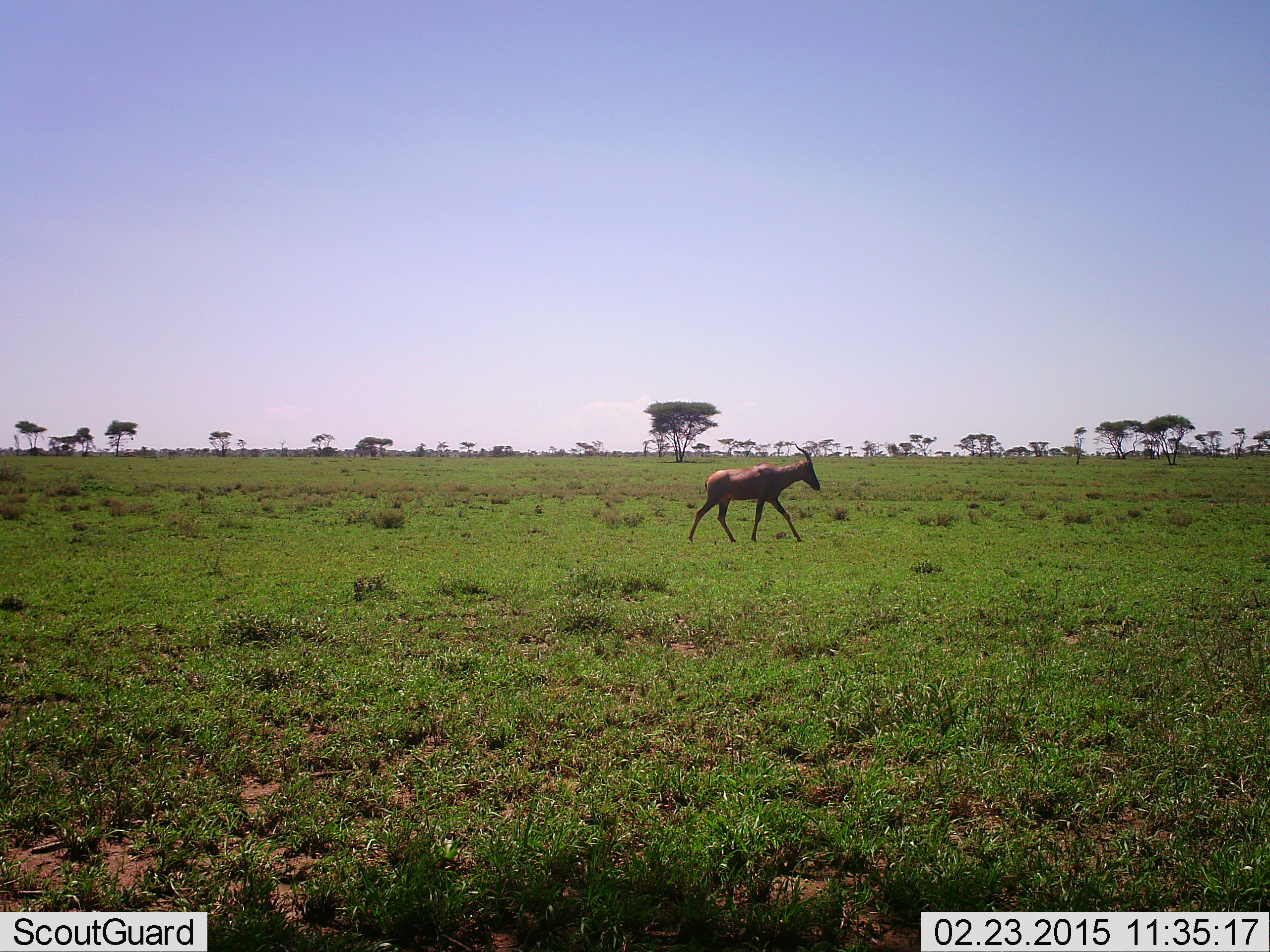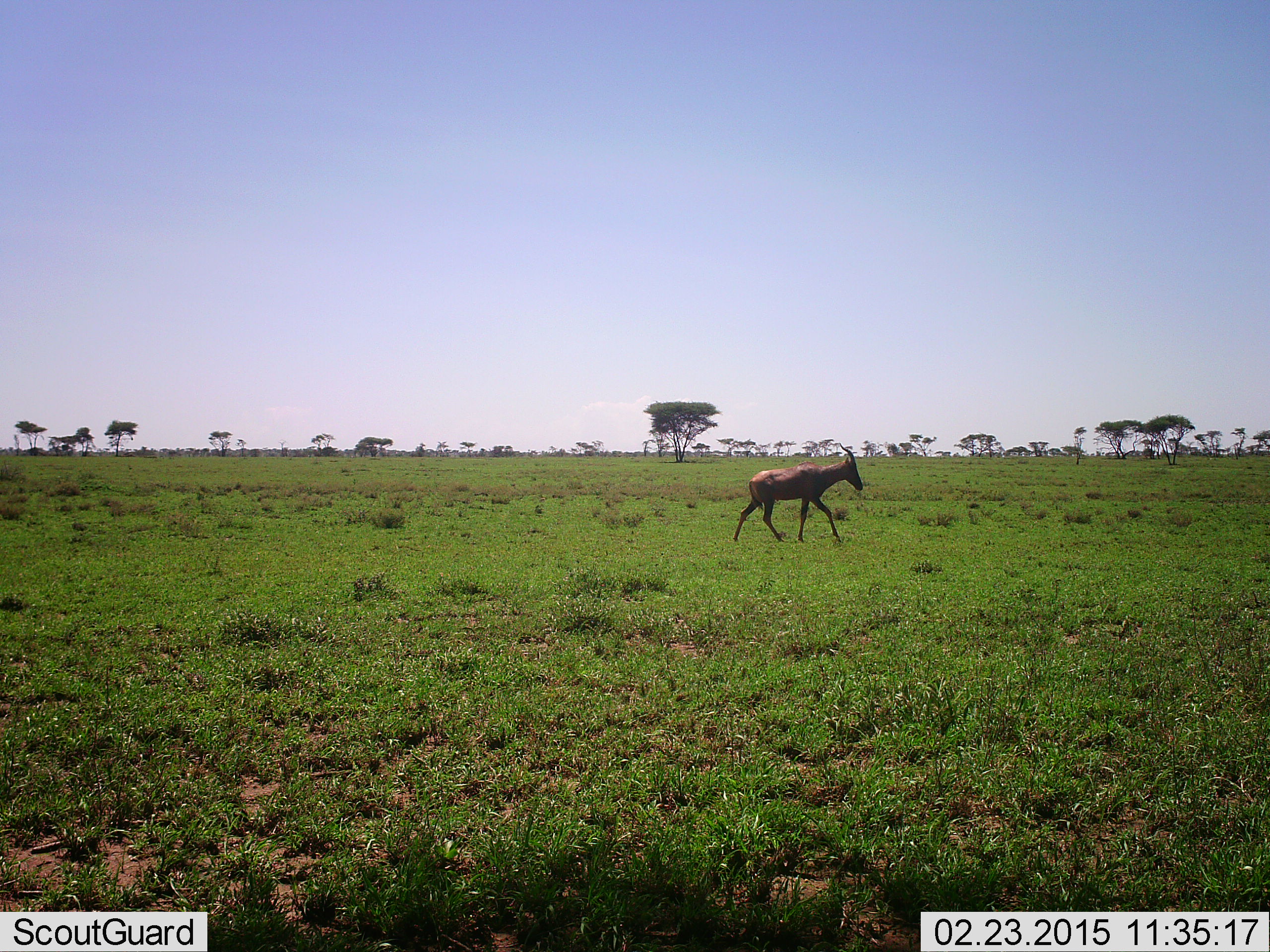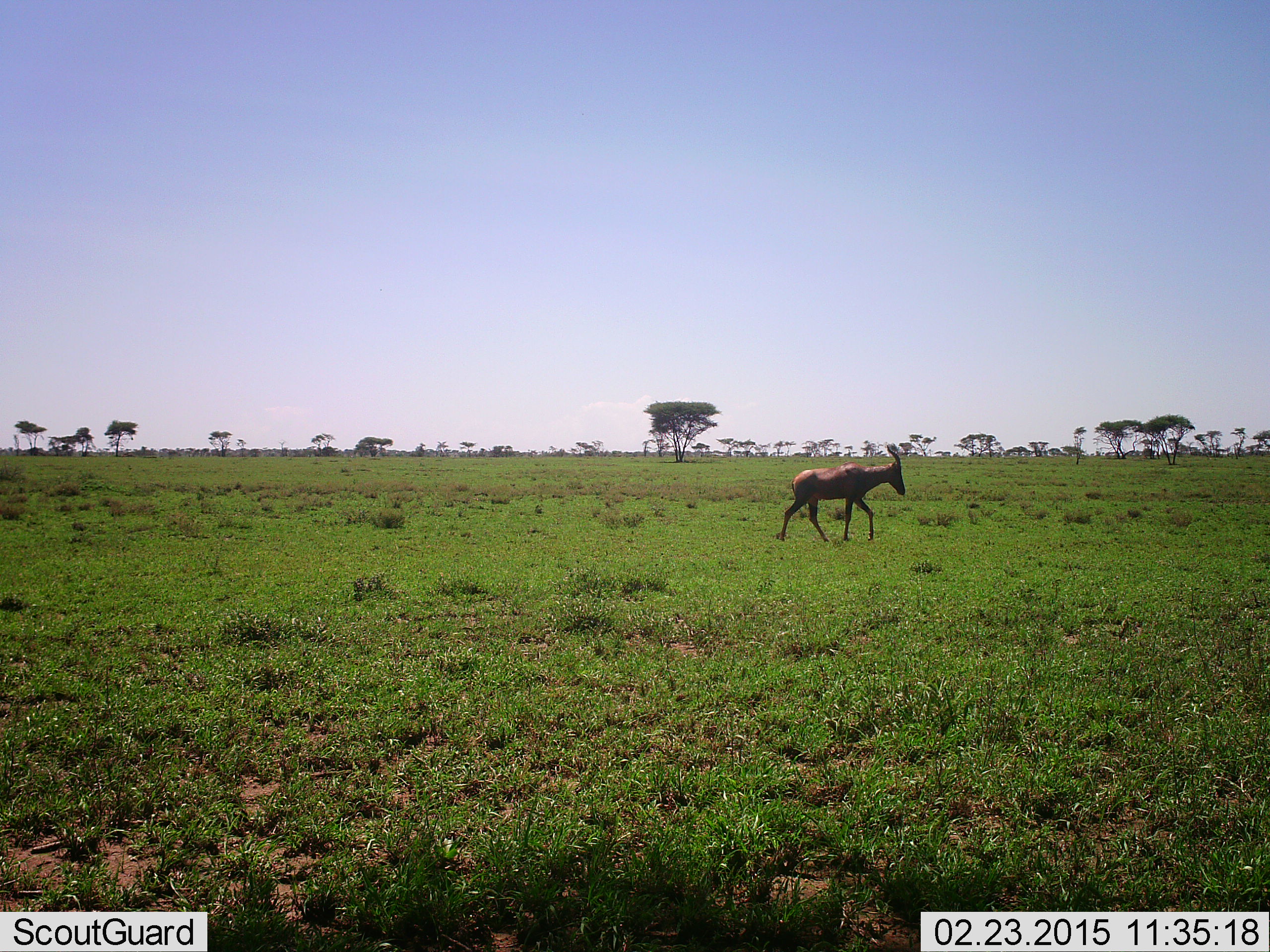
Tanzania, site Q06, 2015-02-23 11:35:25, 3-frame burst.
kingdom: Animalia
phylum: Chordata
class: Mammalia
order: Artiodactyla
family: Bovidae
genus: Damaliscus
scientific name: Damaliscus lunatus jimela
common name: topi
Topi (Damaliscus lunatus jimela), count 1. Behavior (volunteer vote fractions): standing 0%, resting 0%, moving 100%, interacting 0%. Young present (vote fraction): 0%. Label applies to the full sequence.